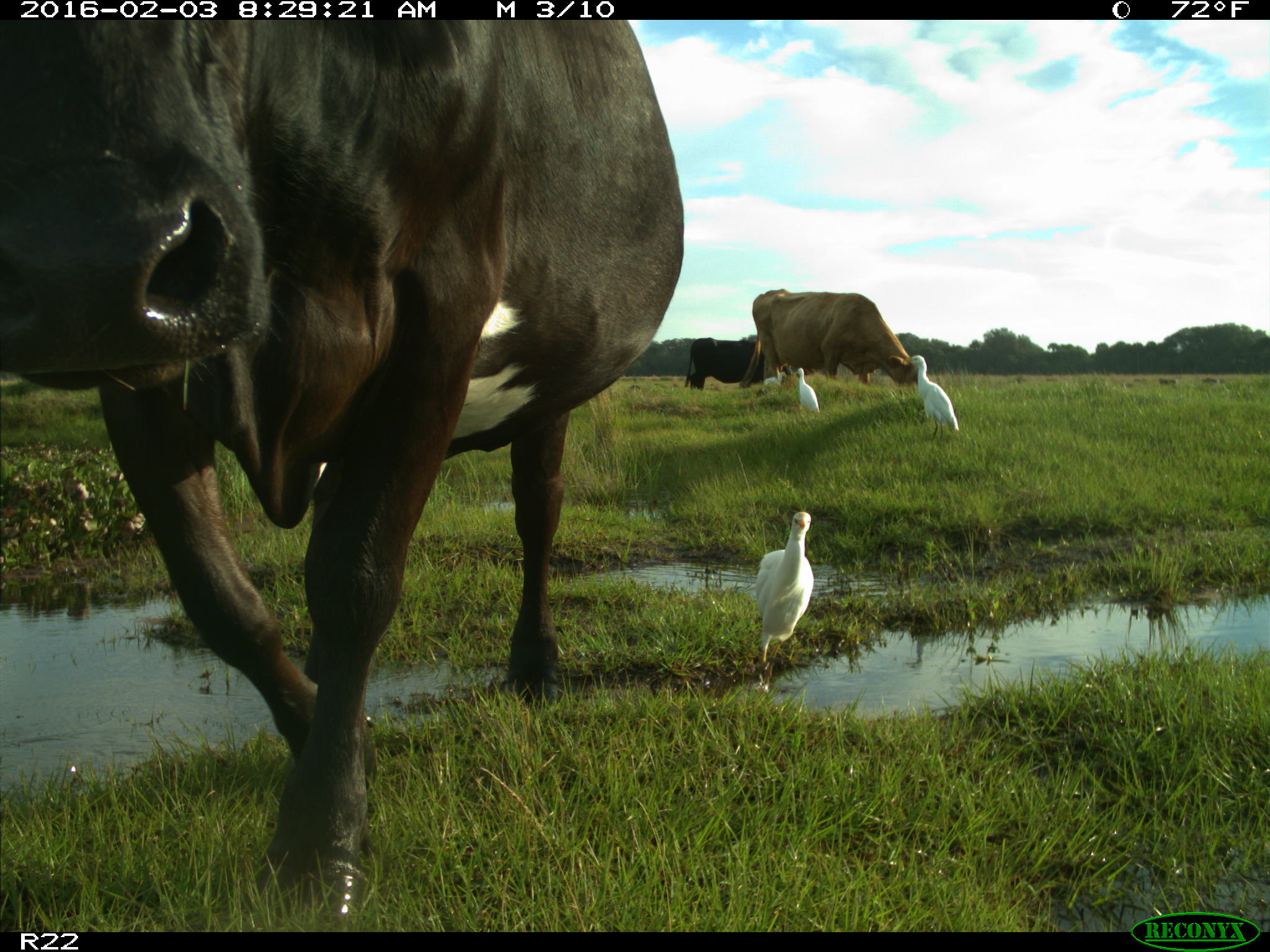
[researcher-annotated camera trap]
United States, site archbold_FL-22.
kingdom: Animalia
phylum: Chordata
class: Mammalia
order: Artiodactyla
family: Bovidae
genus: Bos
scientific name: Bos taurus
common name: domestic cow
Bos taurus (domestic cow).